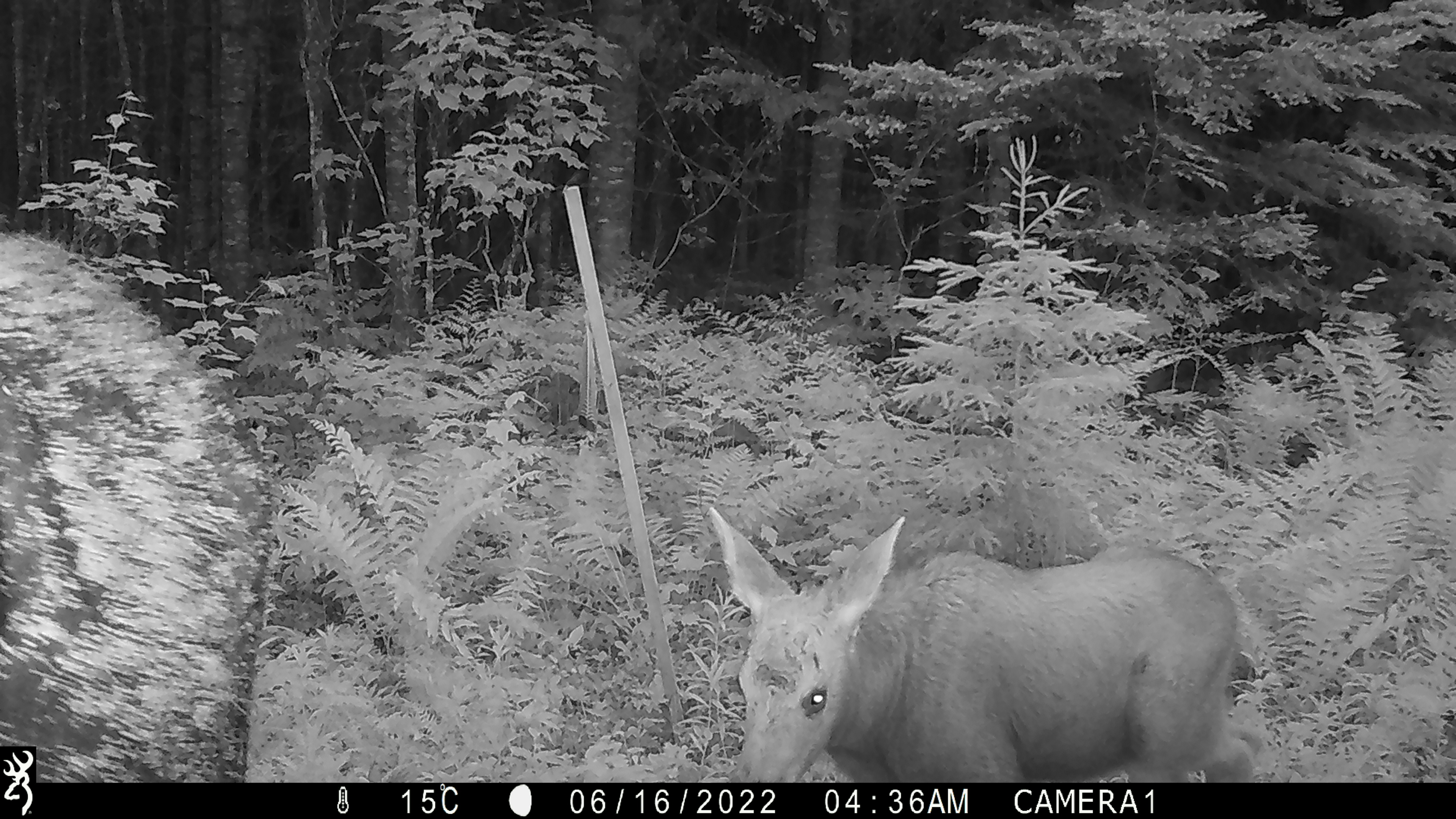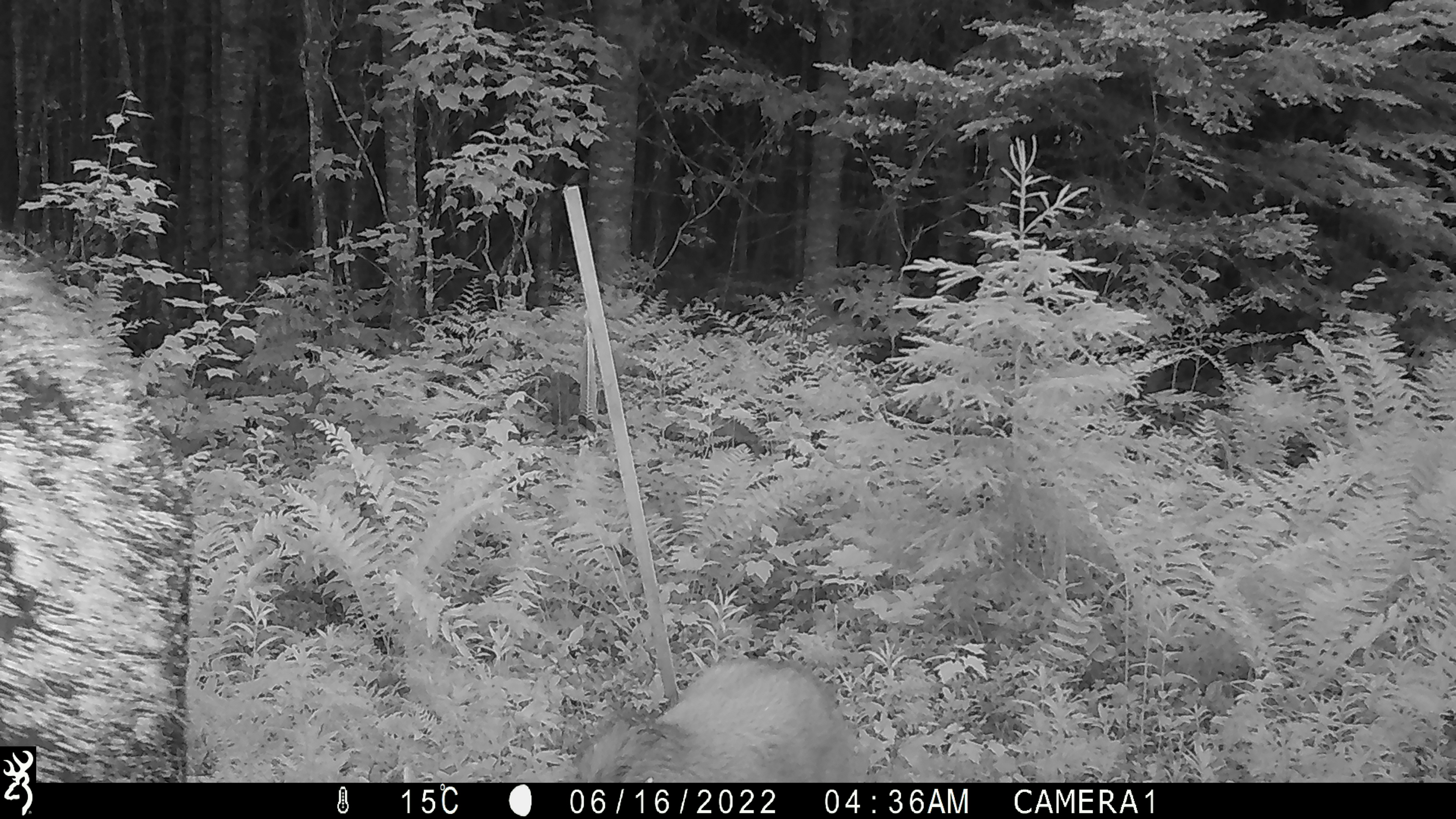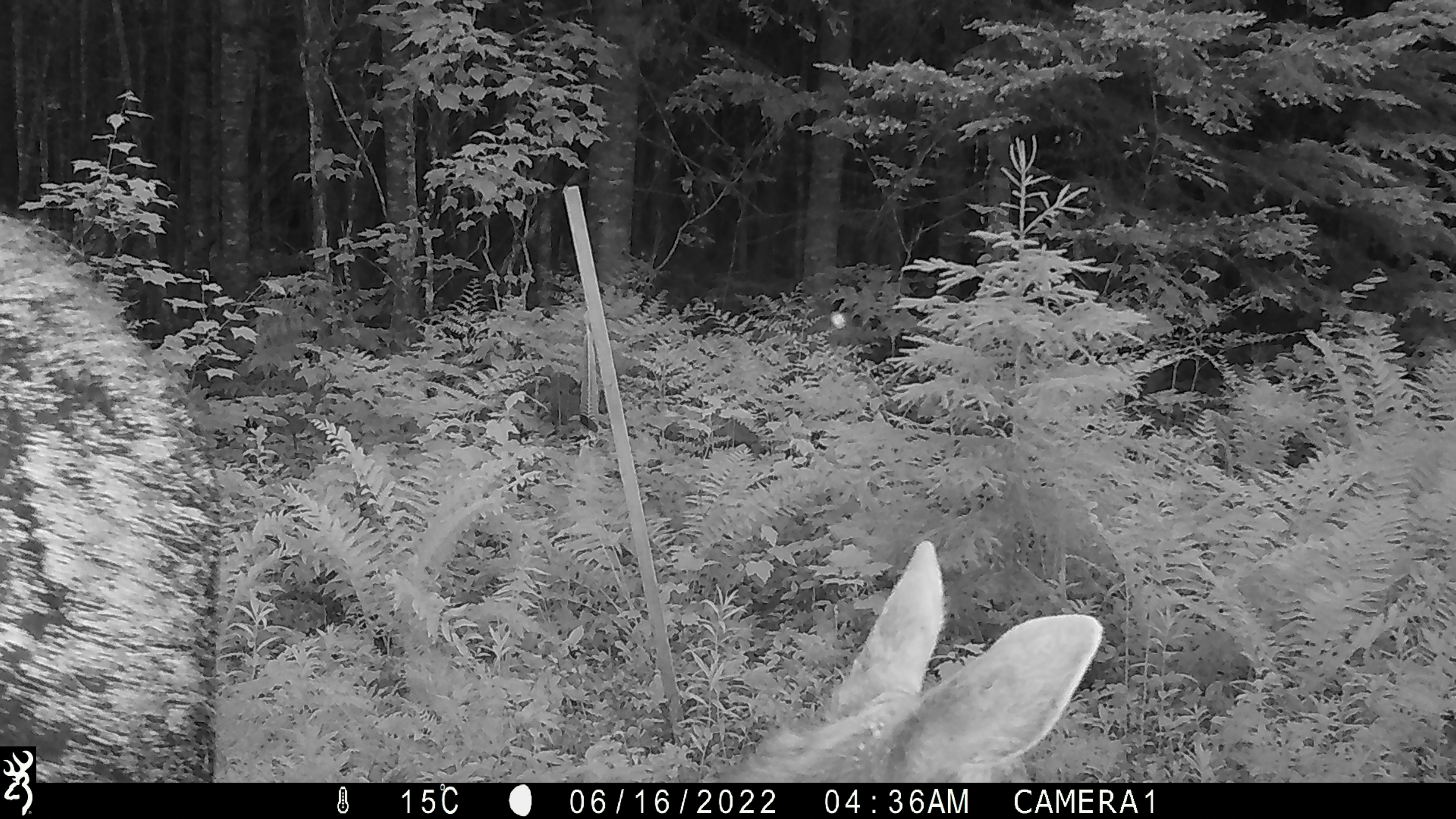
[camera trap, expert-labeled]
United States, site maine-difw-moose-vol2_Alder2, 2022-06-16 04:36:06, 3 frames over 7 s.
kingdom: Animalia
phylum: Chordata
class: Mammalia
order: Artiodactyla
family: Cervidae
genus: Alces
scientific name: Alces alces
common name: moose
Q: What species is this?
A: Moose (Alces alces).